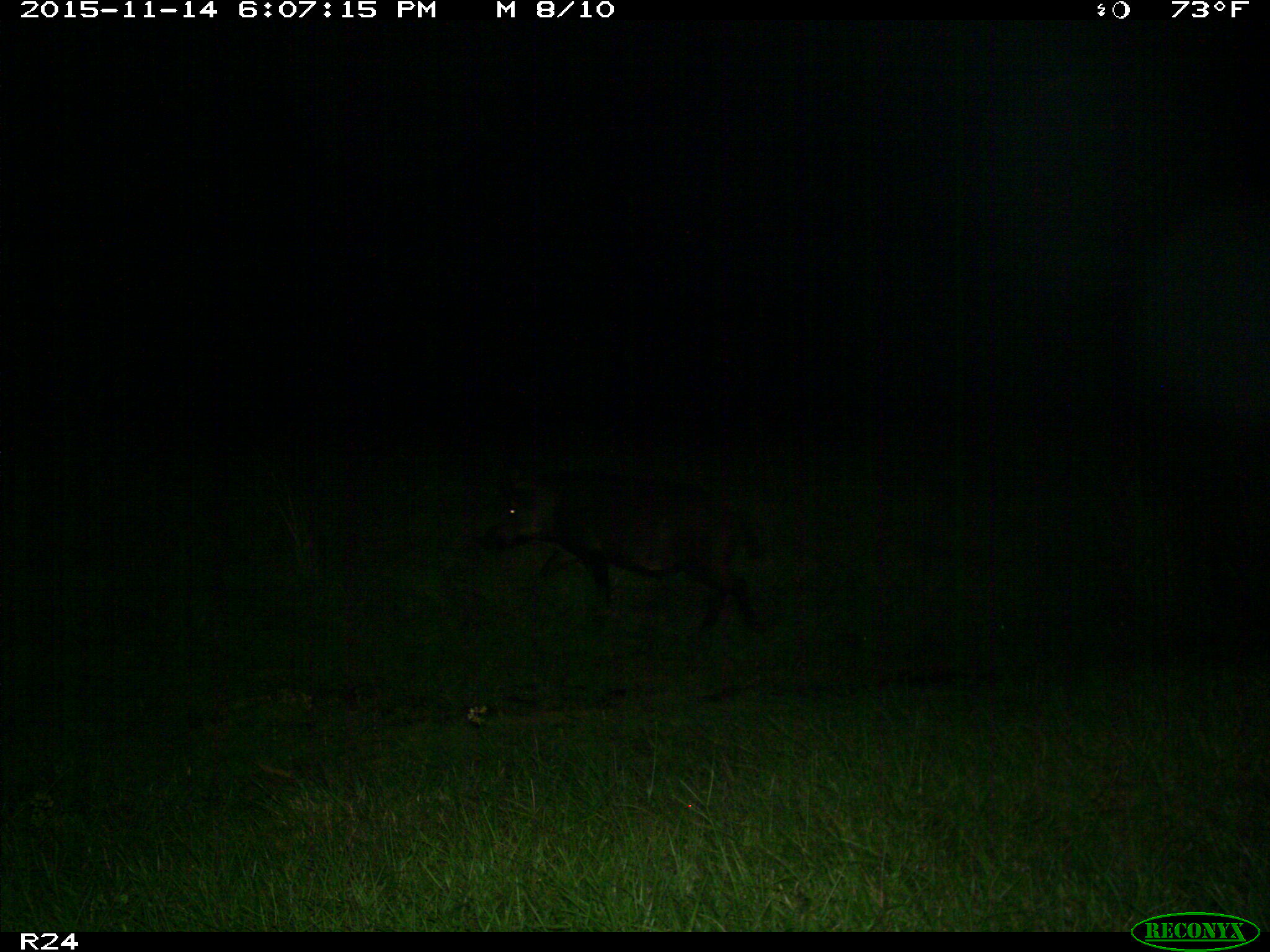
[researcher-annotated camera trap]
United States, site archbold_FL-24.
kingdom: Animalia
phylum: Chordata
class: Mammalia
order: Artiodactyla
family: Suidae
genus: Sus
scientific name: Sus scrofa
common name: wild boar